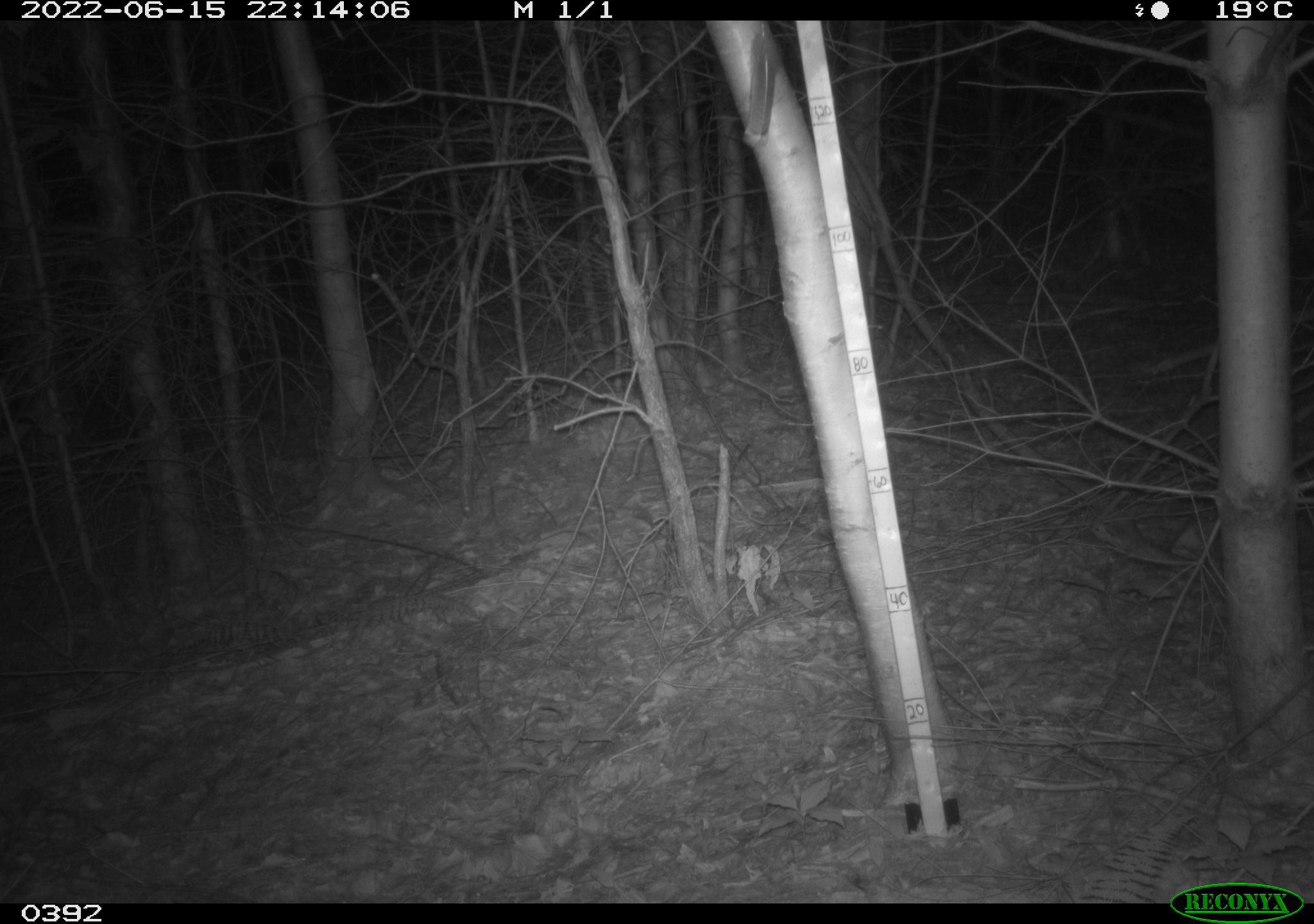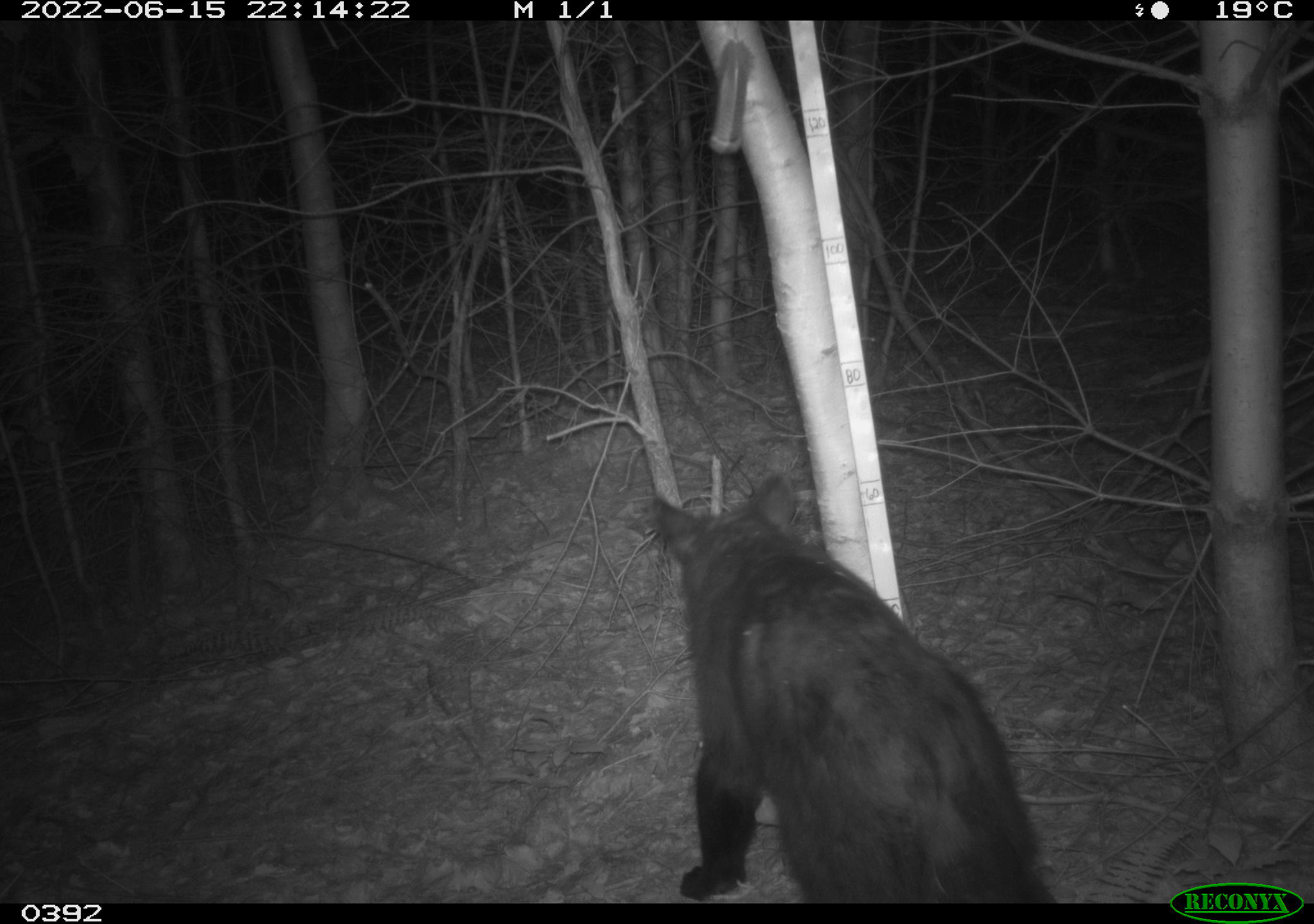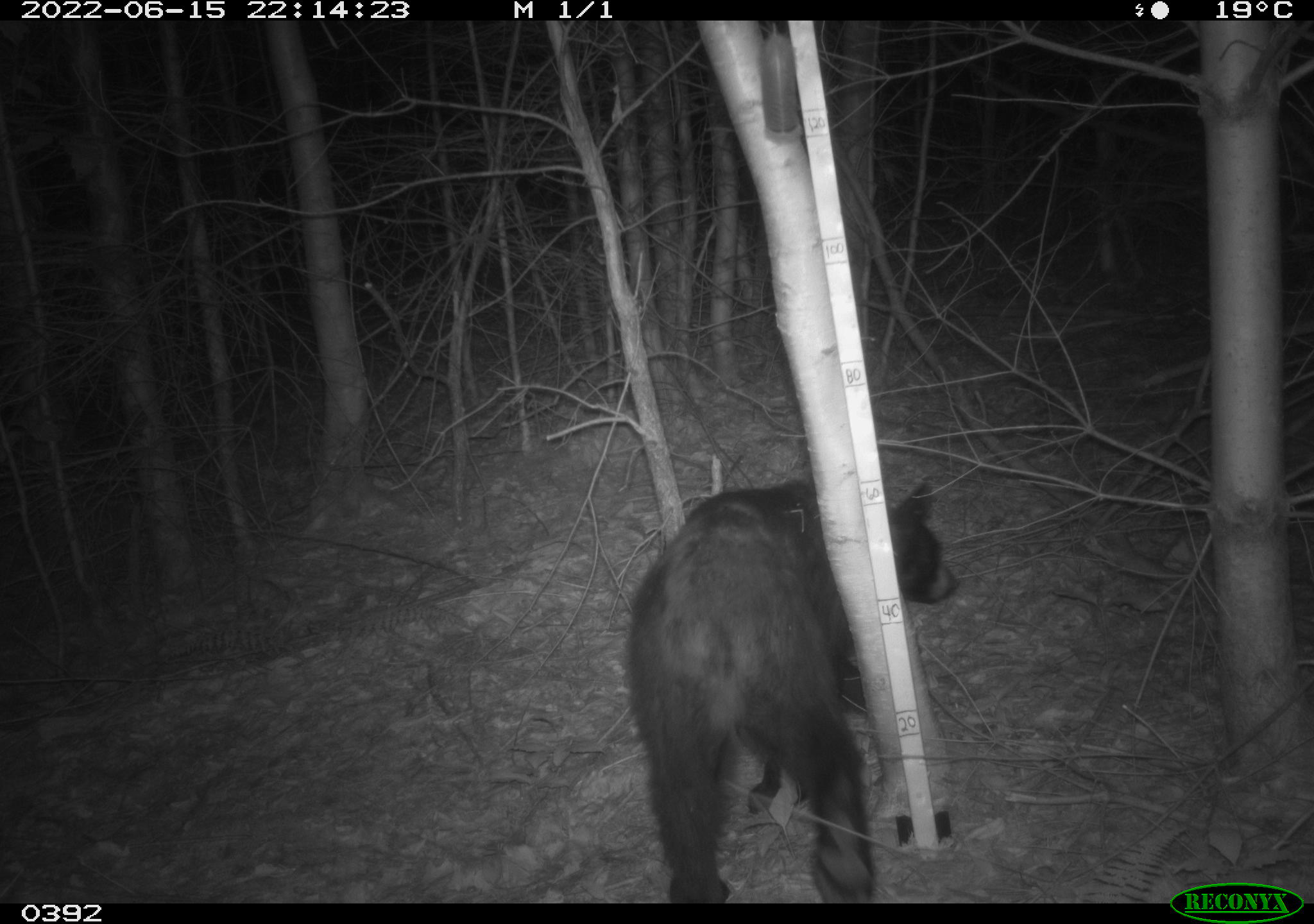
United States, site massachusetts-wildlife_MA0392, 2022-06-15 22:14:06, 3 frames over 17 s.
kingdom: Animalia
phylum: Chordata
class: Mammalia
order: Carnivora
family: Ursidae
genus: Ursus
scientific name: Ursus americanus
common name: black bear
Black bear (Ursus americanus).